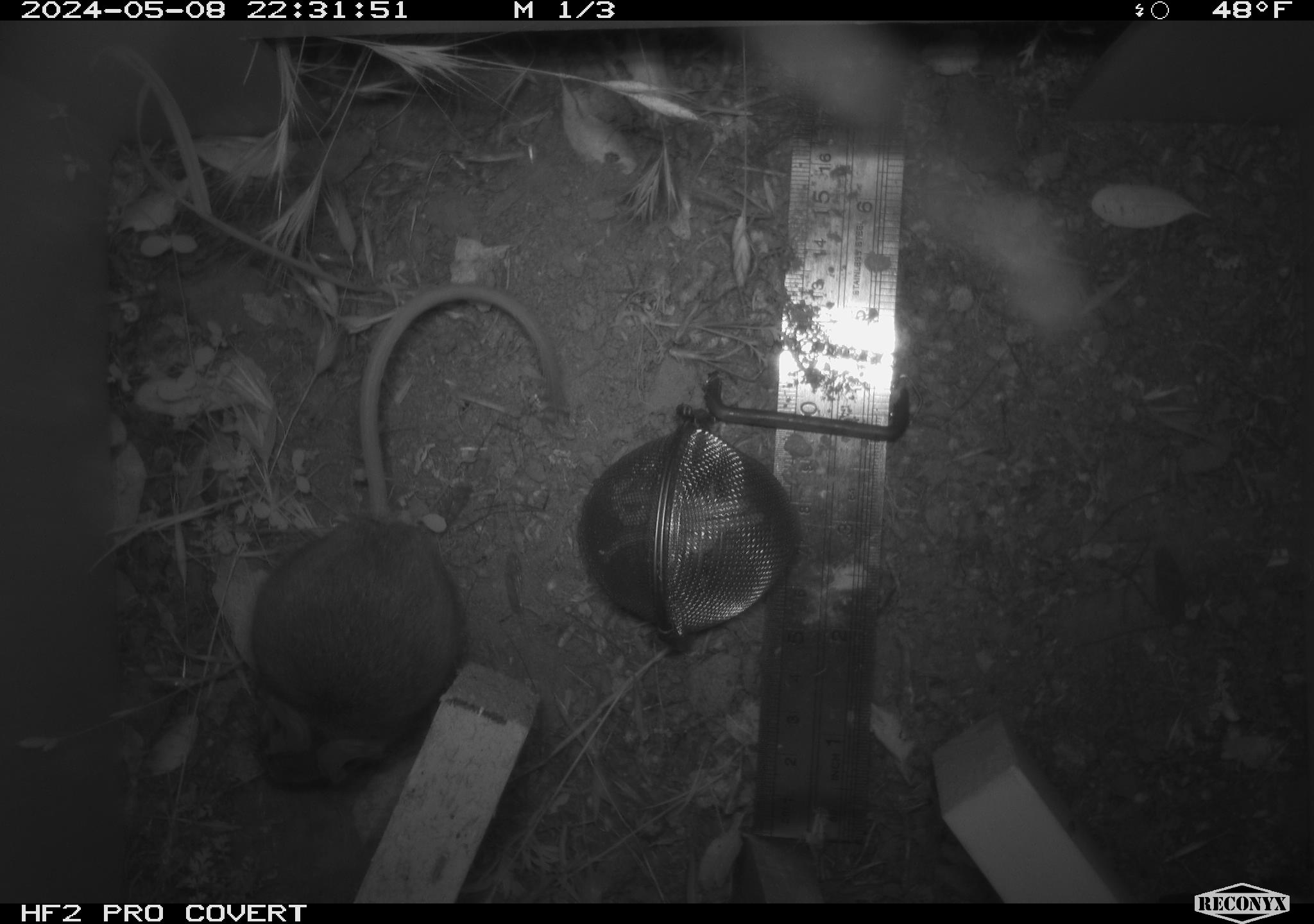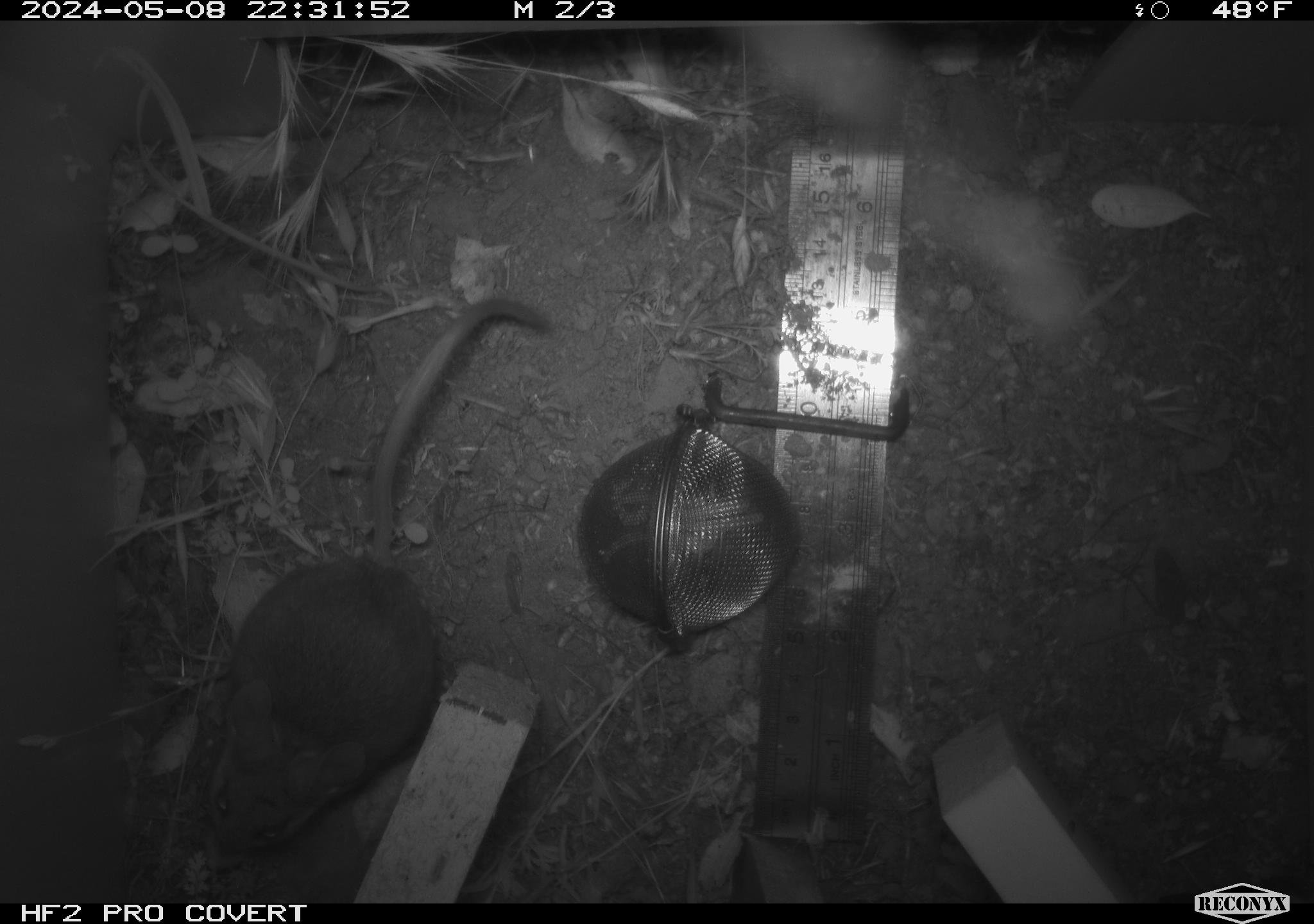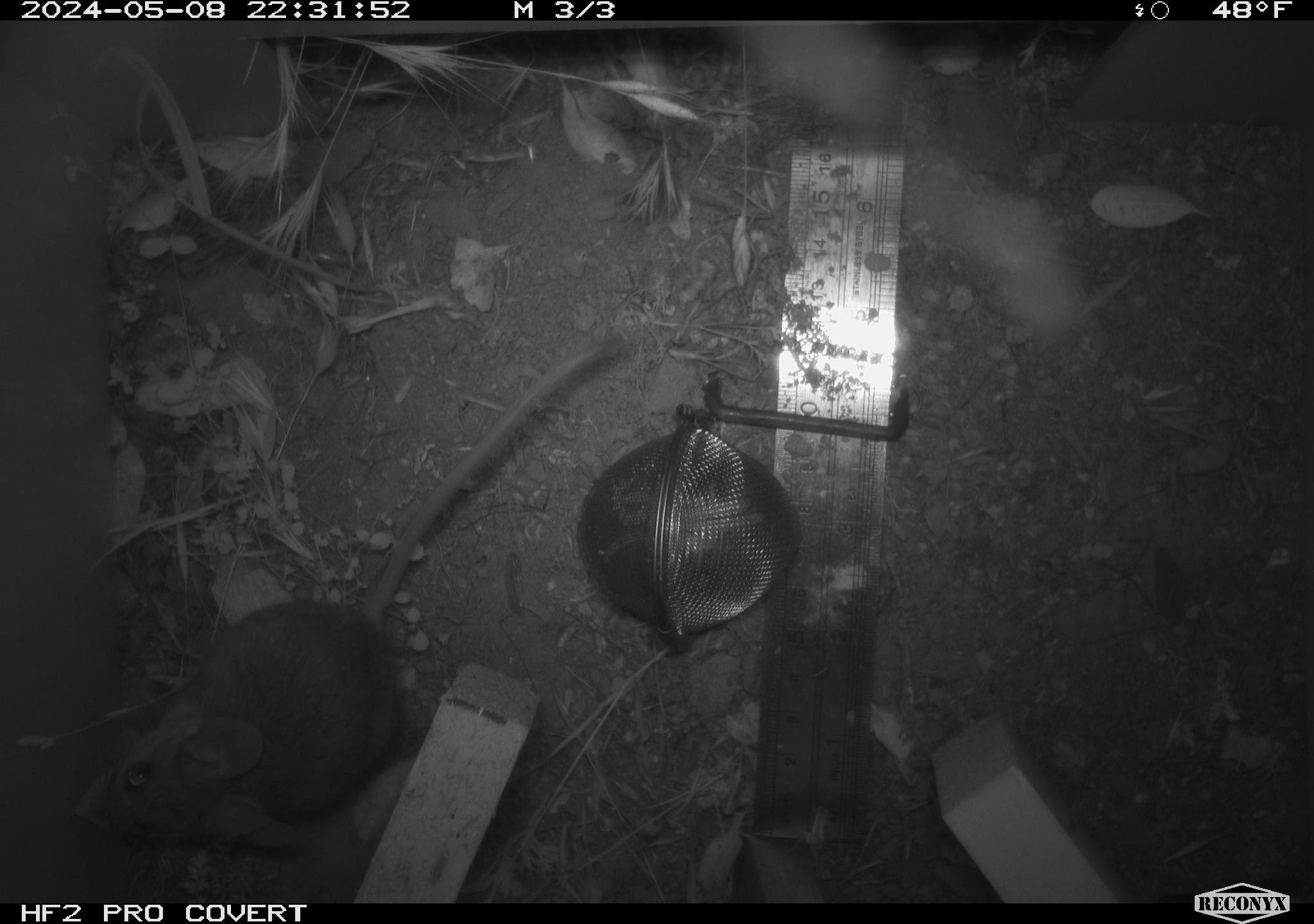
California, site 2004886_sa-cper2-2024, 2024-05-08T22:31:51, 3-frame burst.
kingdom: Animalia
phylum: Chordata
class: Mammalia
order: Rodentia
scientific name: Rodentia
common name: rodent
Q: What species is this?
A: Rodent (Rodentia).